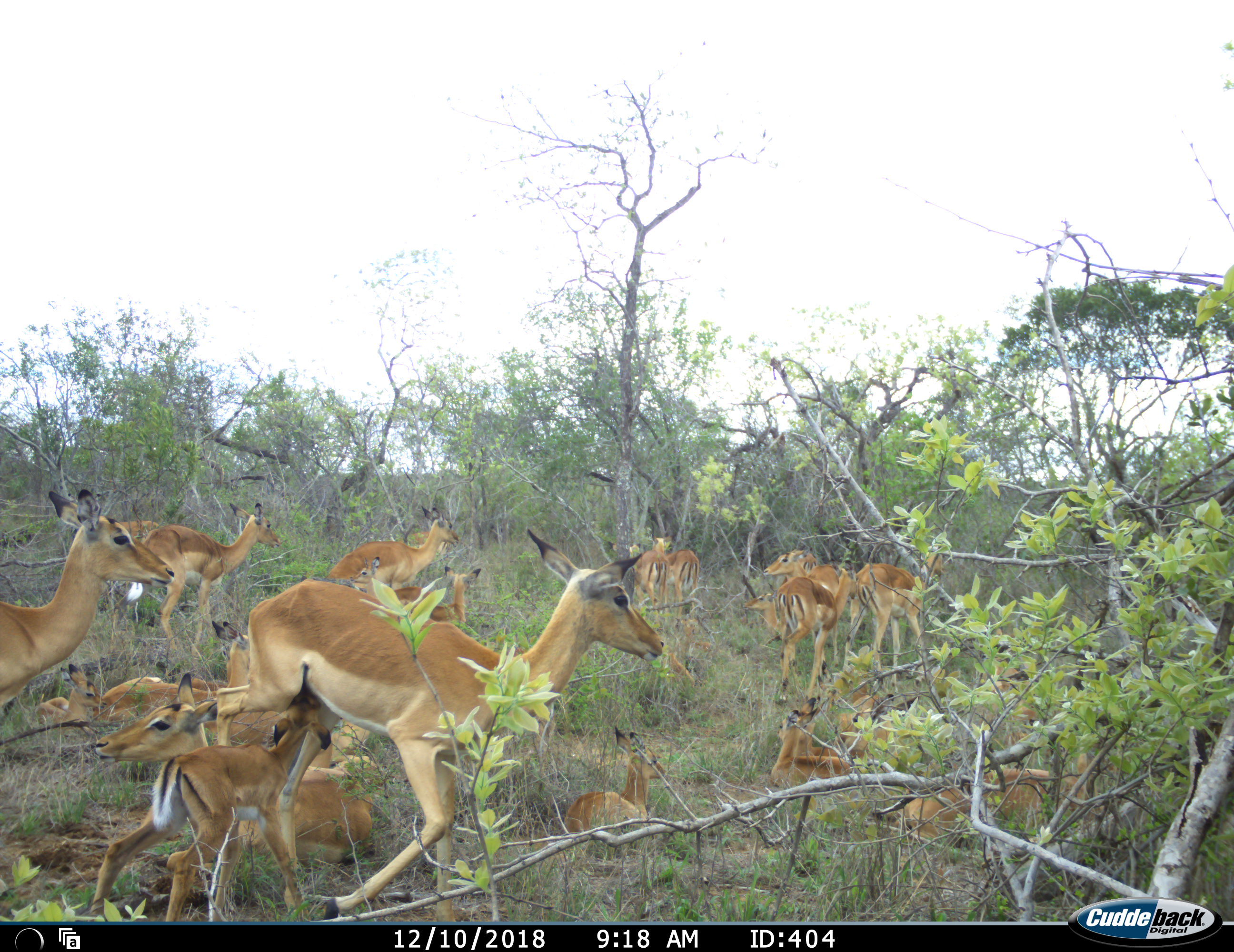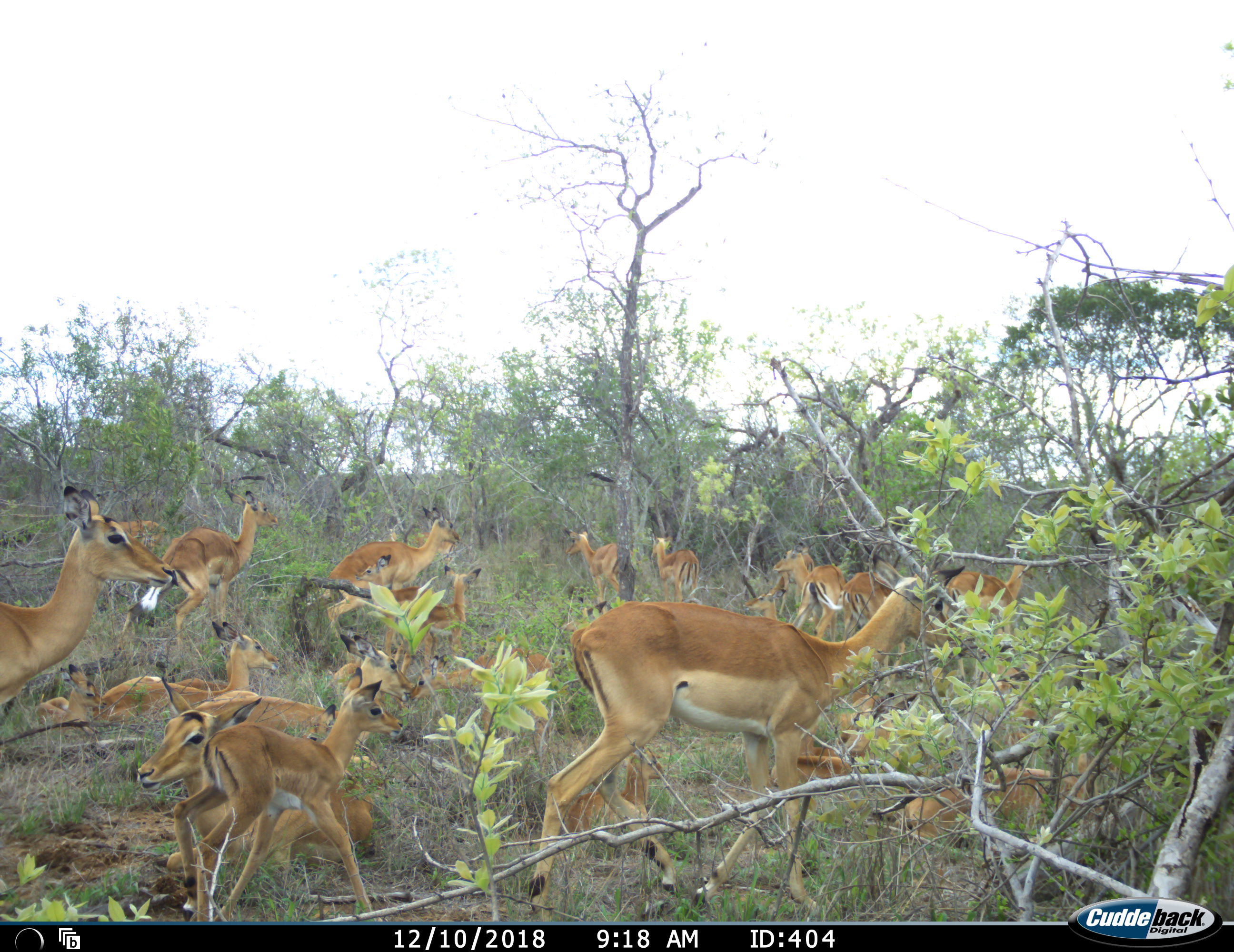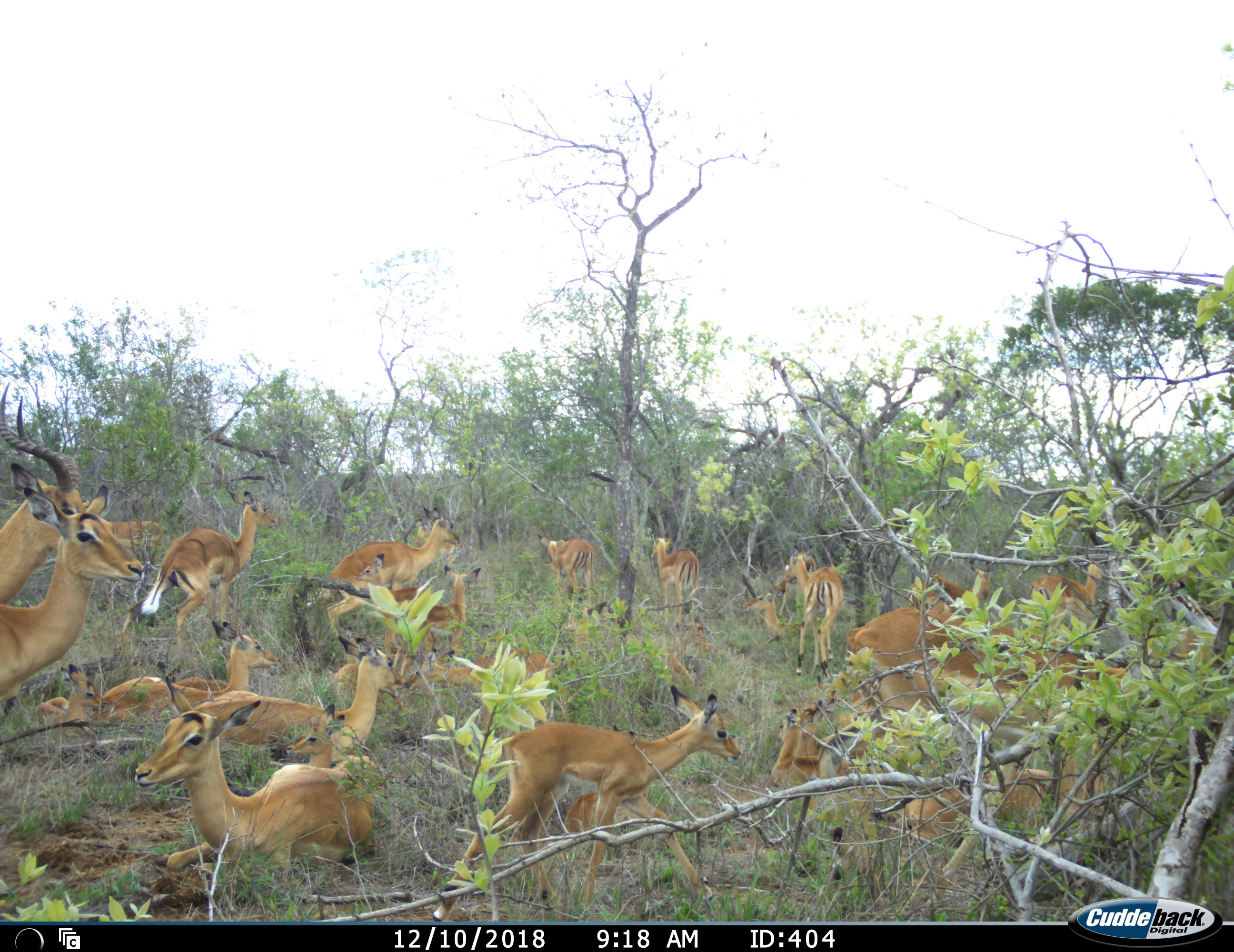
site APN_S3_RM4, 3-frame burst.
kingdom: Animalia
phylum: Chordata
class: Mammalia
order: Artiodactyla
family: Bovidae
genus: Aepyceros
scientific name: Aepyceros melampus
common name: impala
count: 11-50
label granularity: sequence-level